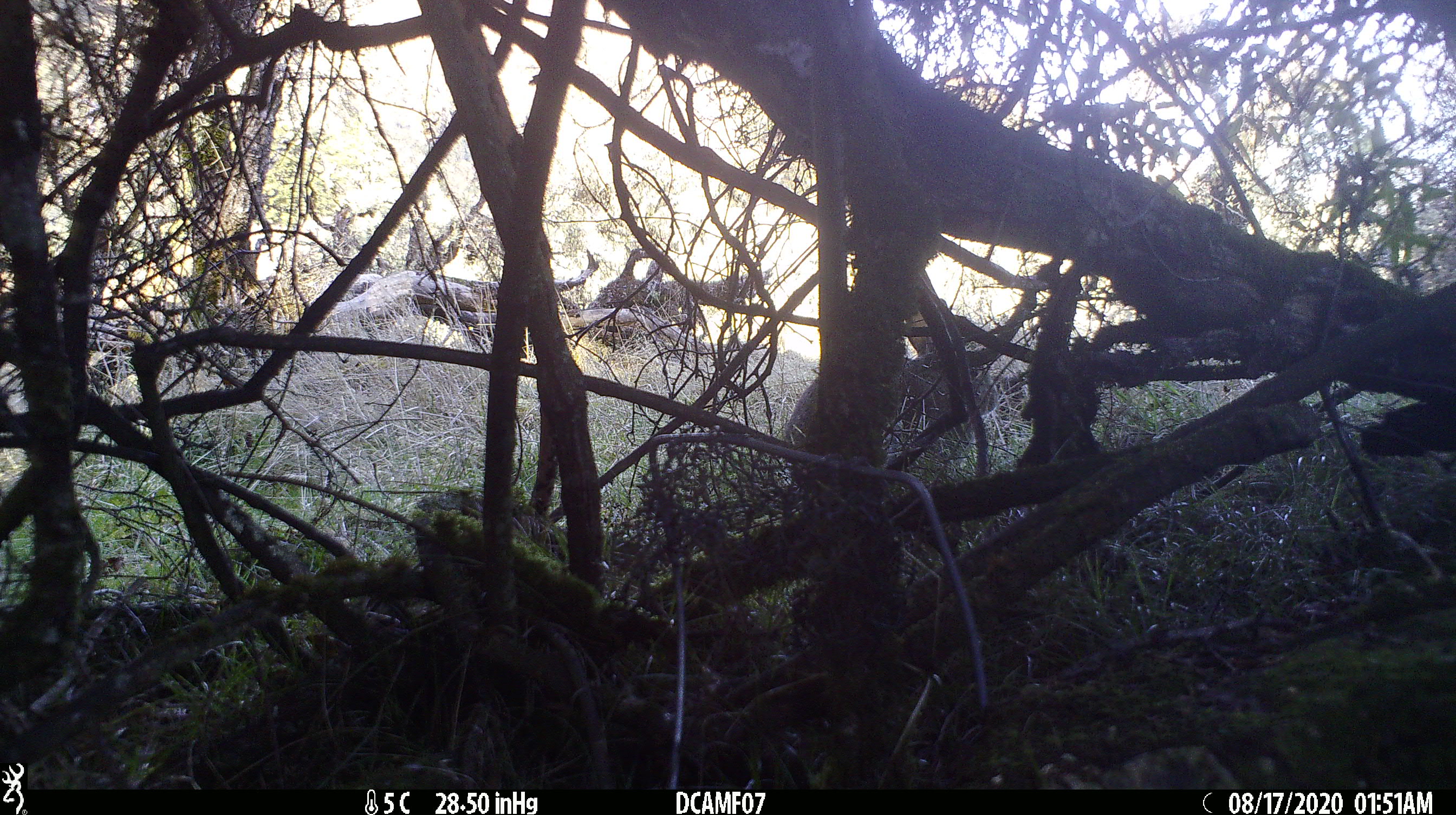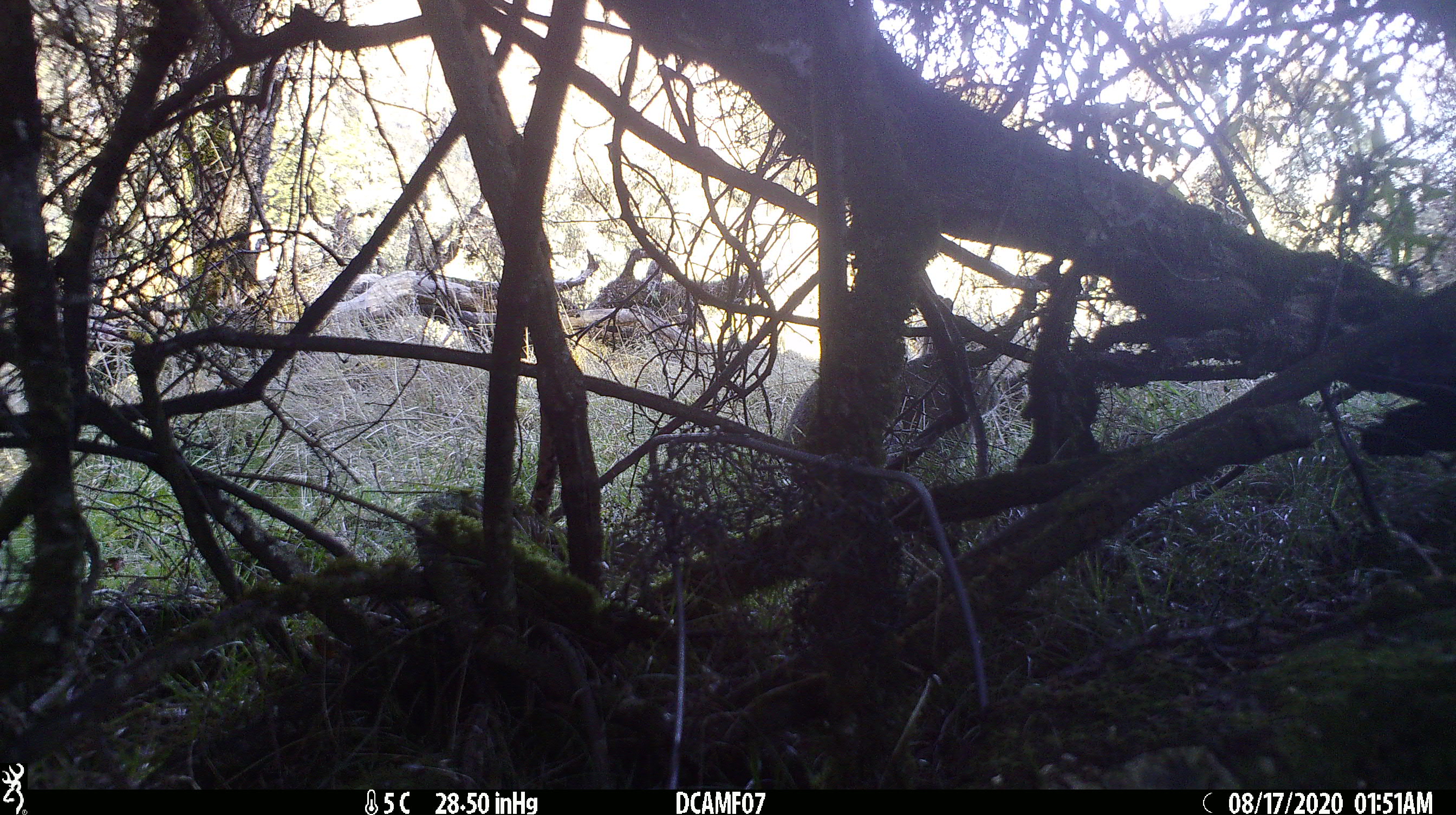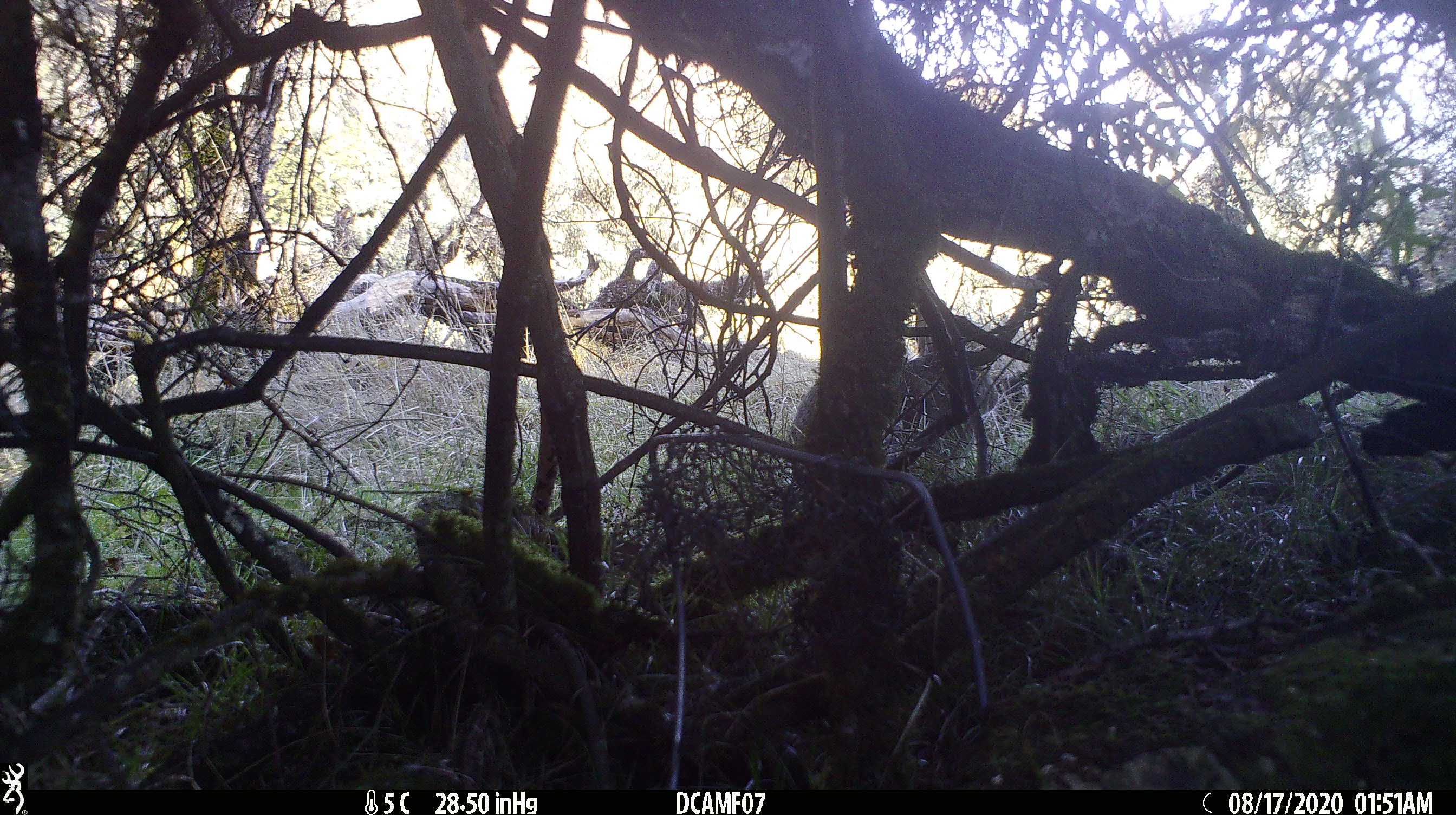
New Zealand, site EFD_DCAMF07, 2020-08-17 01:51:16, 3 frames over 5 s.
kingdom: Animalia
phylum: Chordata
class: Mammalia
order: Lagomorpha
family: Leporidae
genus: Oryctolagus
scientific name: Oryctolagus cuniculus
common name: european rabbit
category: rabbit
Rabbit (european rabbit) (Oryctolagus cuniculus).